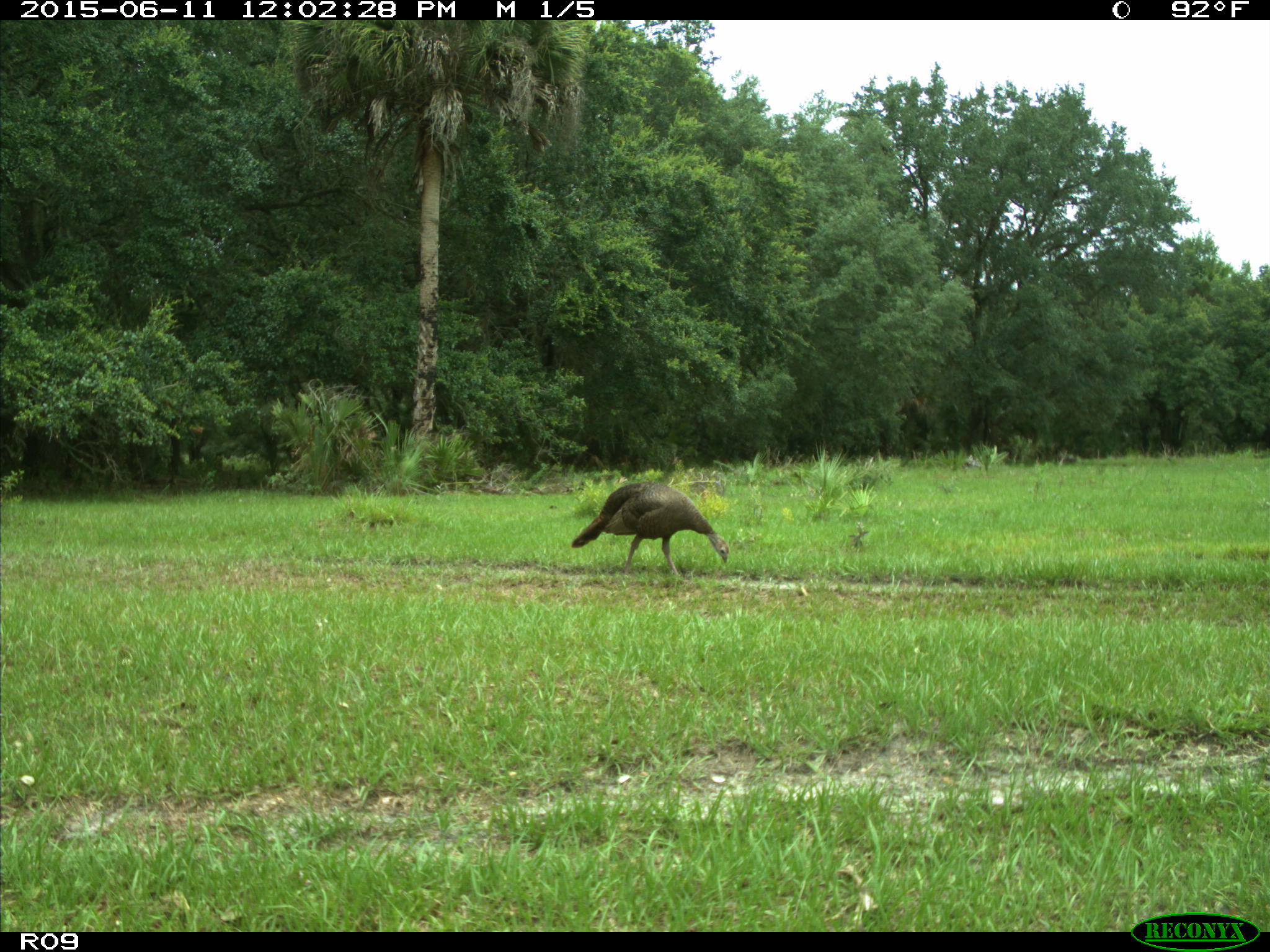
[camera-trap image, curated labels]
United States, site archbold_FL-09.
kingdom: Animalia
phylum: Chordata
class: Aves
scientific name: Aves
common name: birds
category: unidentified bird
Unidentified bird (birds) (Aves).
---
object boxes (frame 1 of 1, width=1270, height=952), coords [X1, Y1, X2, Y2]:
animal: [567, 472, 735, 592]